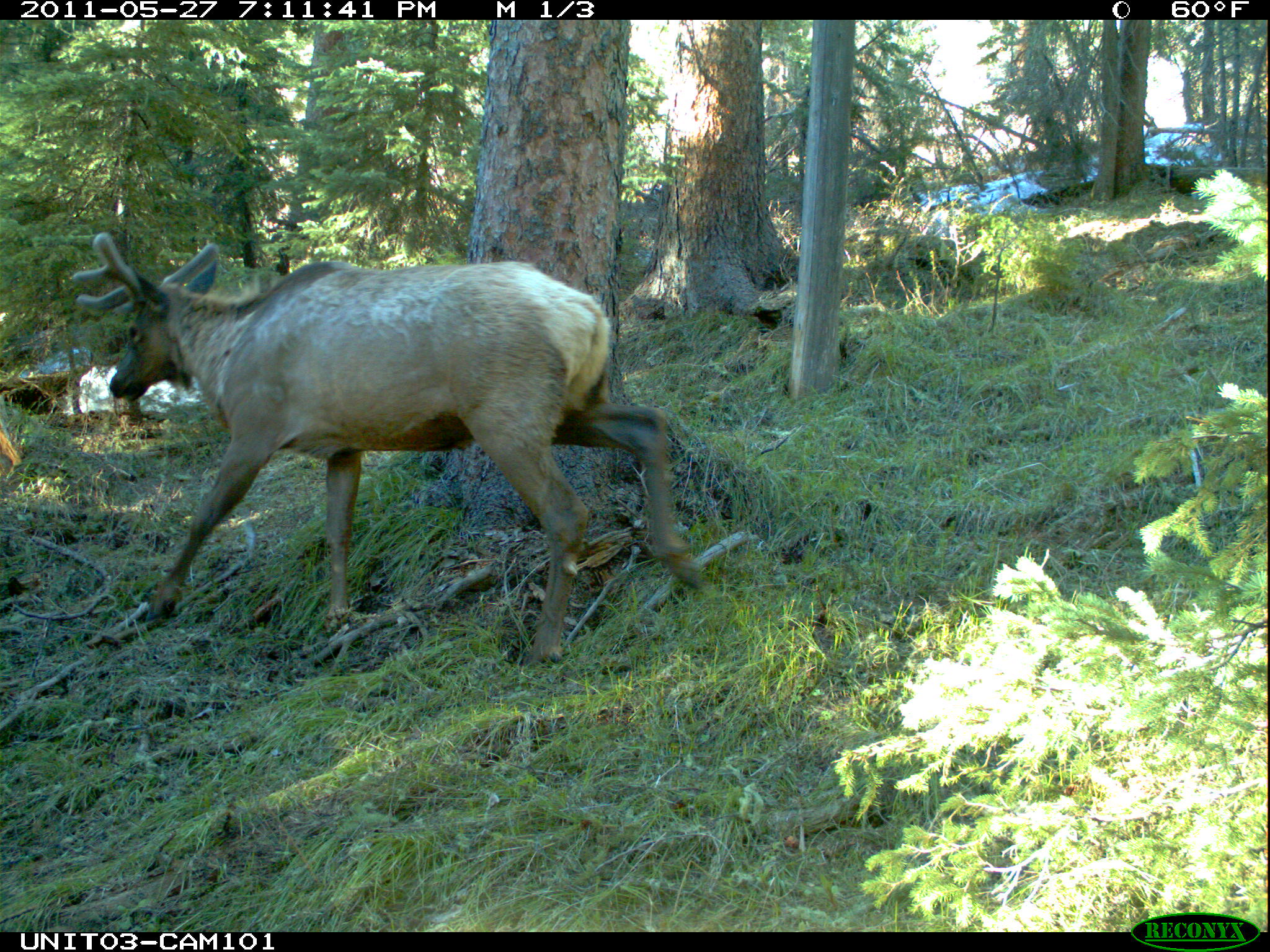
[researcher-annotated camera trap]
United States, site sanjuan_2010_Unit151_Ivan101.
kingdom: Animalia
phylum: Chordata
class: Mammalia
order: Artiodactyla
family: Cervidae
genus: Cervus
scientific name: Cervus elaphus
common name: red deer